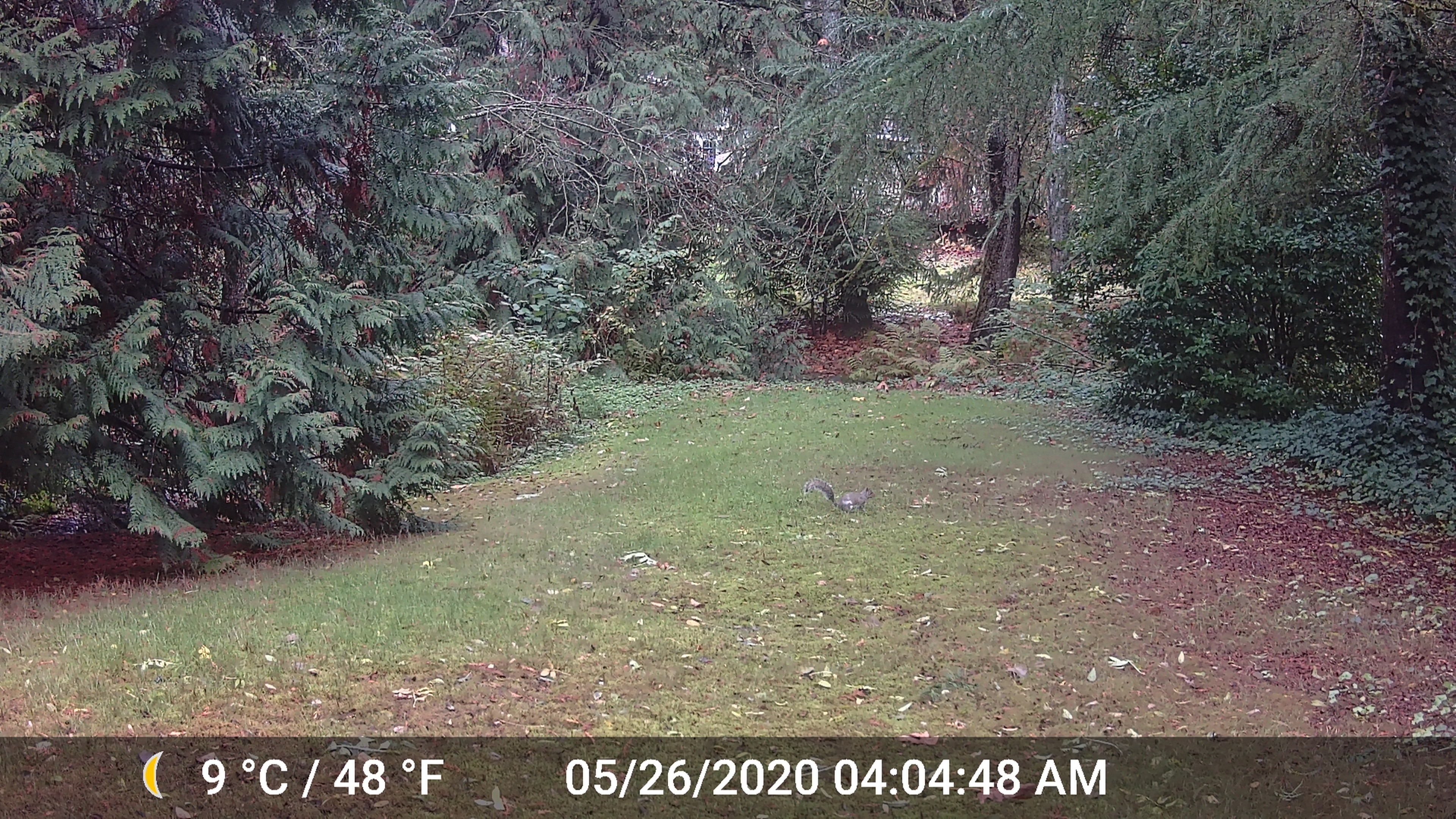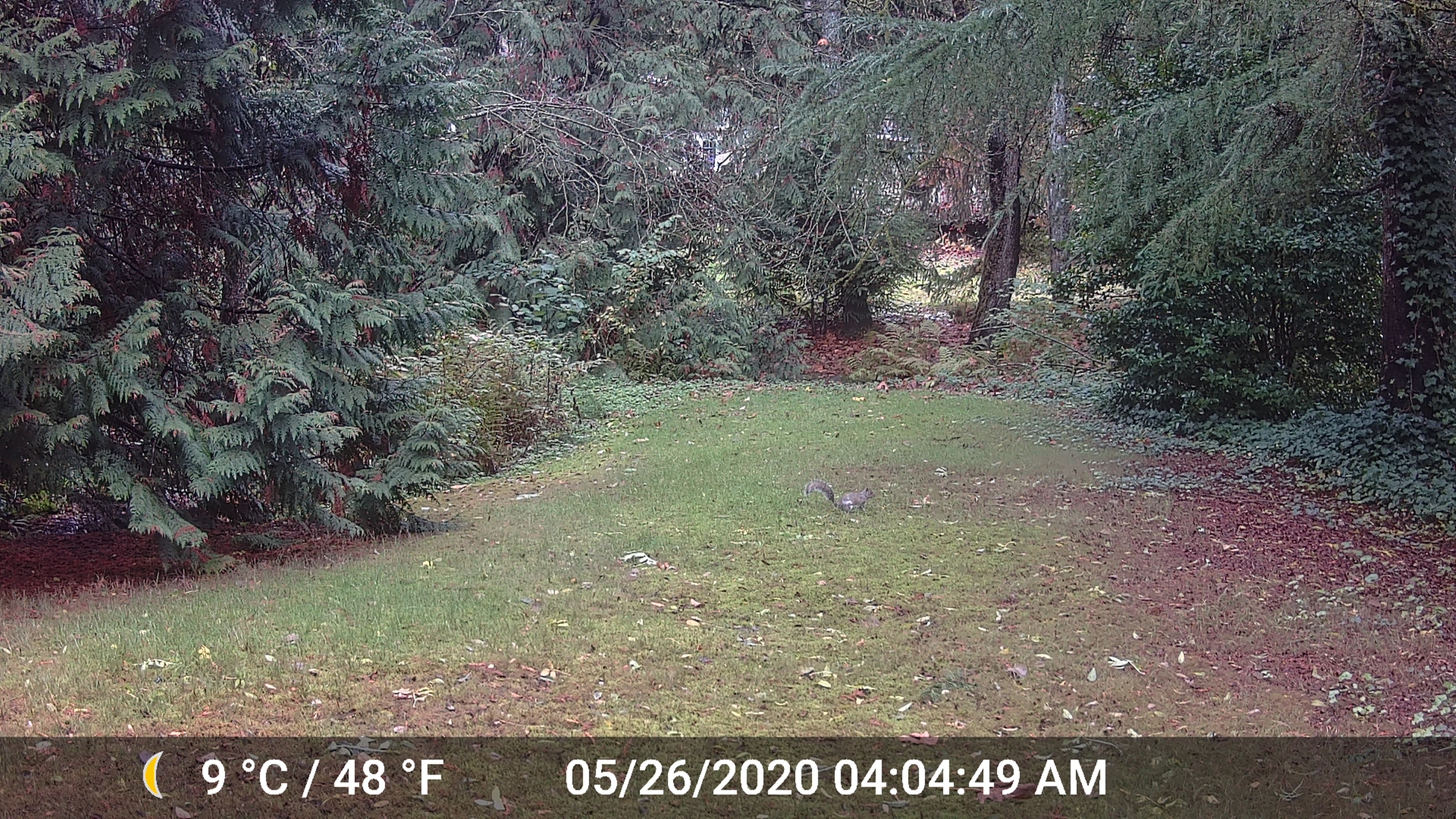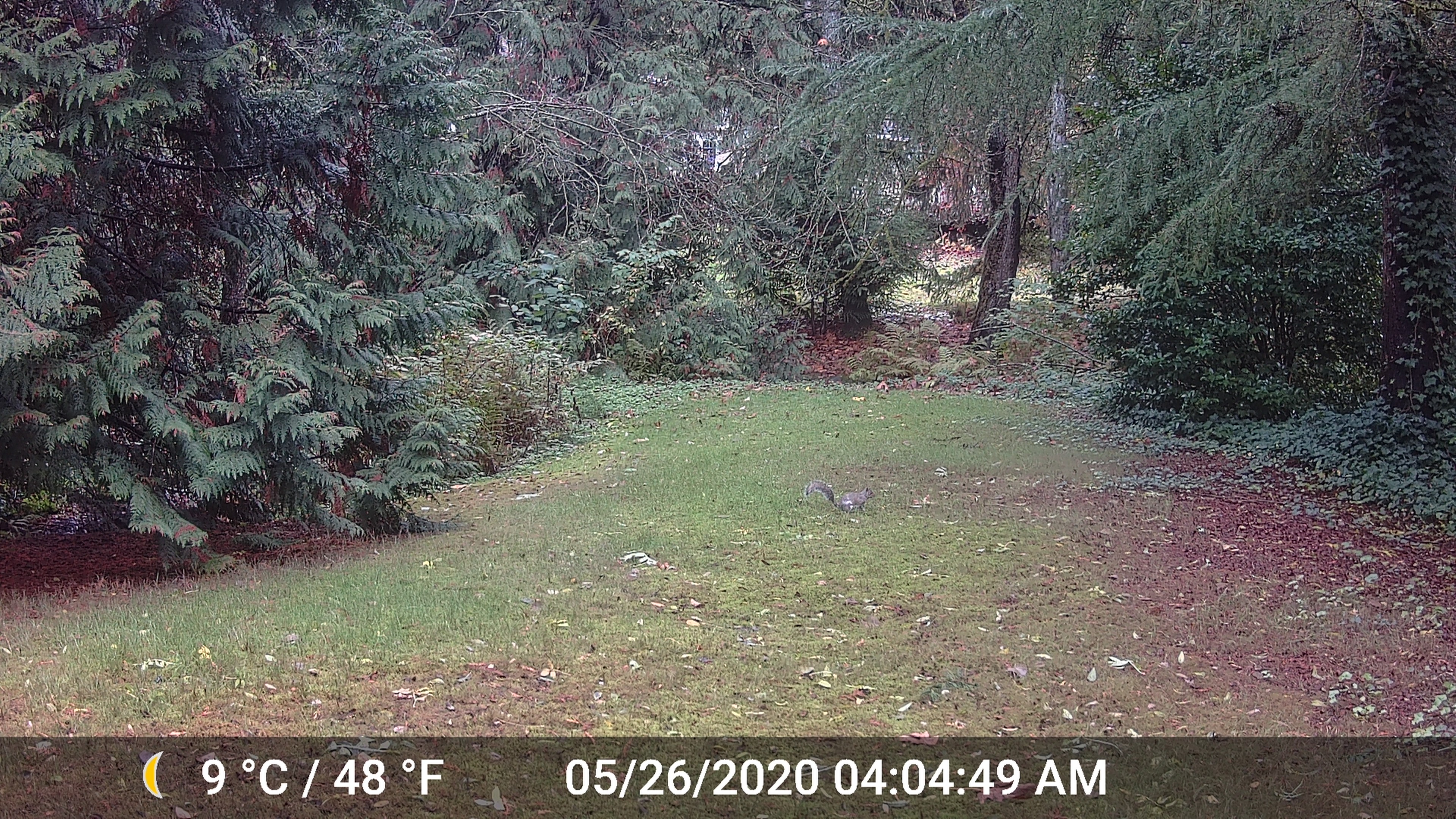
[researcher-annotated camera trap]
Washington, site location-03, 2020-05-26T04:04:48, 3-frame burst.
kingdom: Animalia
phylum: Chordata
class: Mammalia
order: Rodentia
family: Sciuridae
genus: Sciurus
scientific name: Sciurus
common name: squirrel